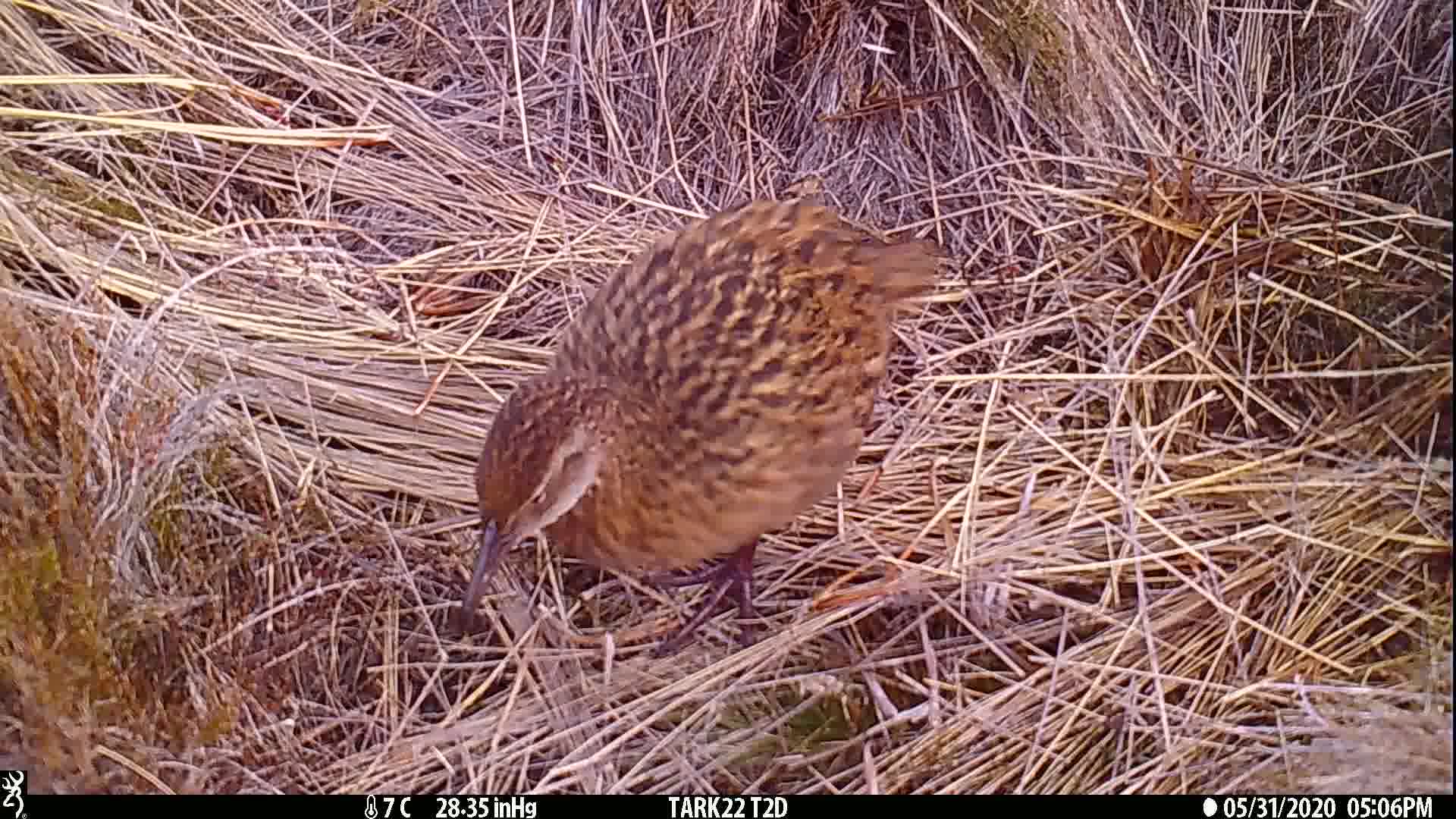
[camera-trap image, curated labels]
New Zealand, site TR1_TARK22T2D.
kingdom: Animalia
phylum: Chordata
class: Aves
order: Gruiformes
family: Rallidae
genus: Gallirallus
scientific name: Gallirallus australis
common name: weka